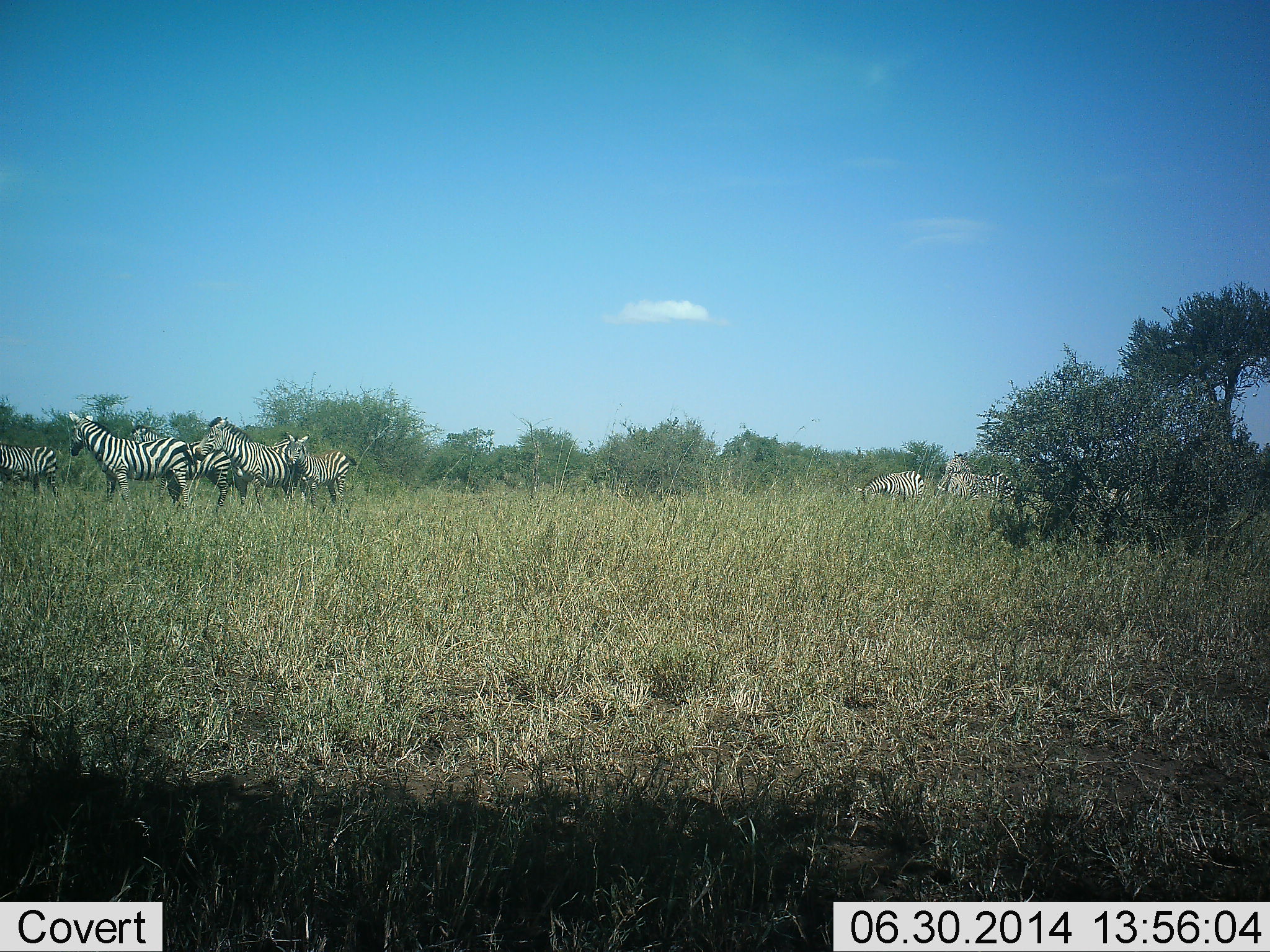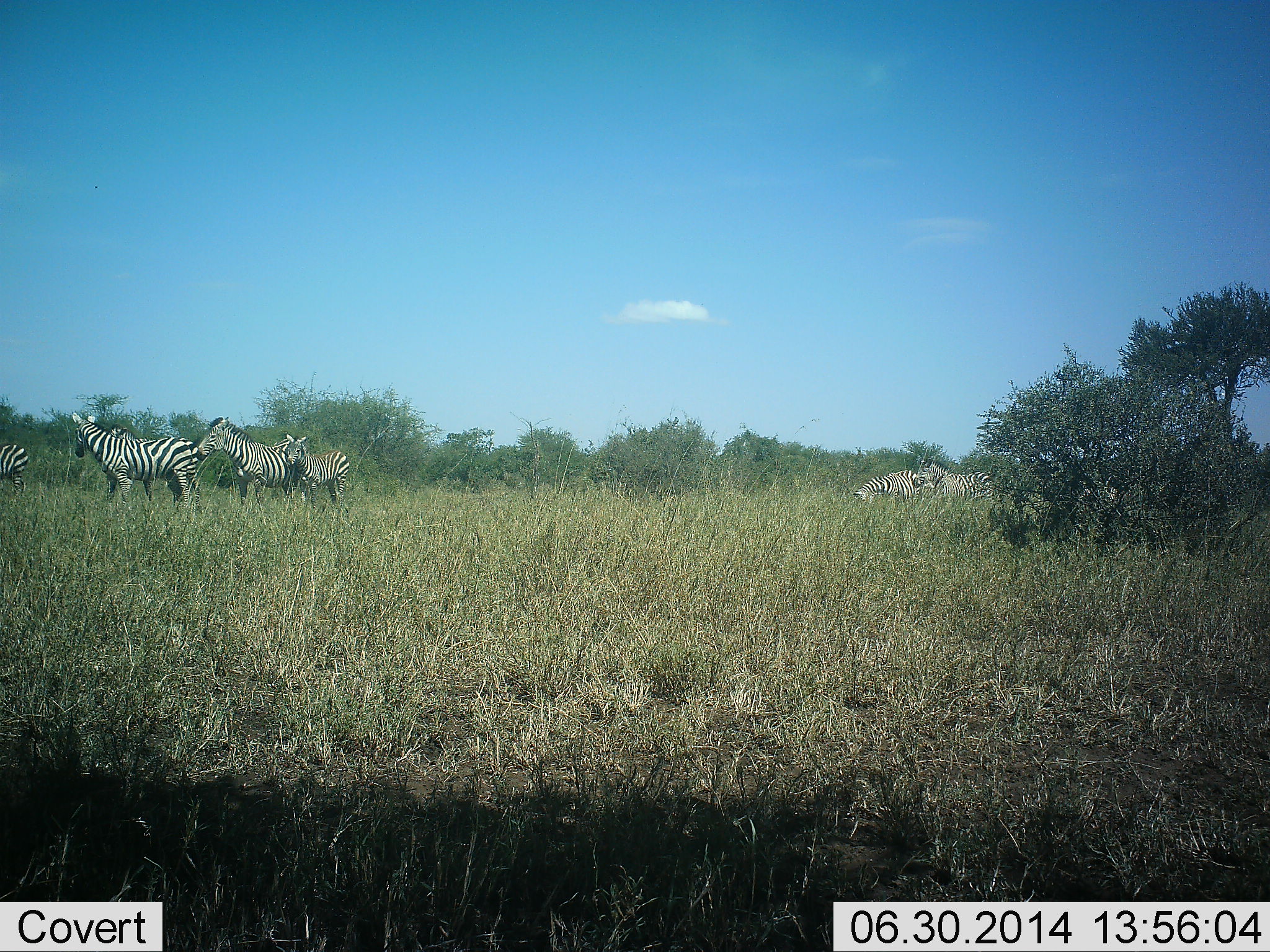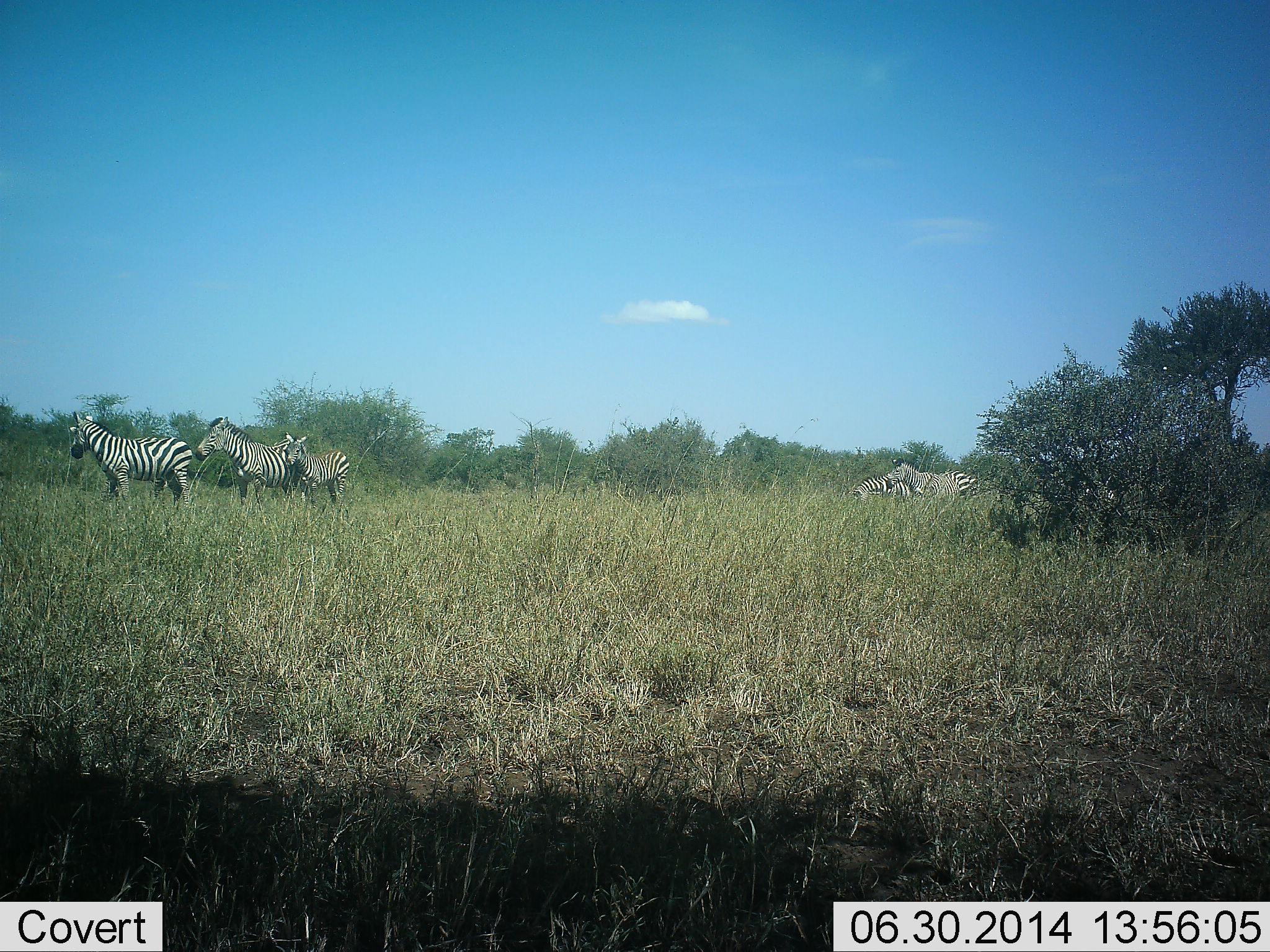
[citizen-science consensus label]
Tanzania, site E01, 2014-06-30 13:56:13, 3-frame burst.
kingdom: Animalia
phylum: Chordata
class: Mammalia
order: Perissodactyla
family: Equidae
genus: Equus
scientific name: Equus quagga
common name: plains zebra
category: zebra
Zebra (plains zebra) (Equus quagga), count 7. Behavior (volunteer vote fractions): standing 60%, resting 10%, moving 80%, interacting 10%. Young present (vote fraction): 0%. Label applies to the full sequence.